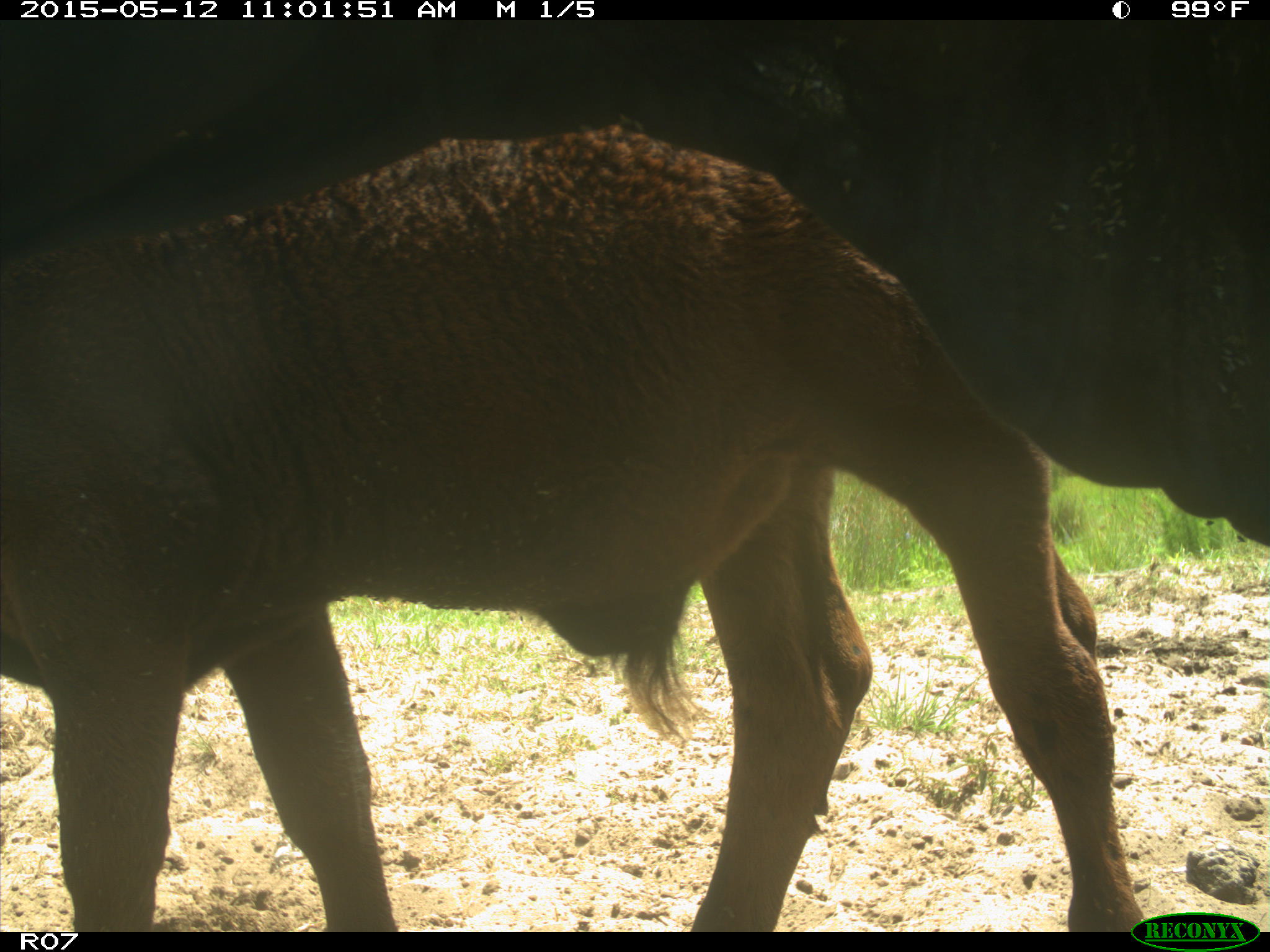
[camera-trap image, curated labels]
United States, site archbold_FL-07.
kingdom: Animalia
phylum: Chordata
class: Mammalia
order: Artiodactyla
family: Bovidae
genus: Bos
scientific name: Bos taurus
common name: domestic cow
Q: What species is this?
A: Bos taurus (domestic cow).